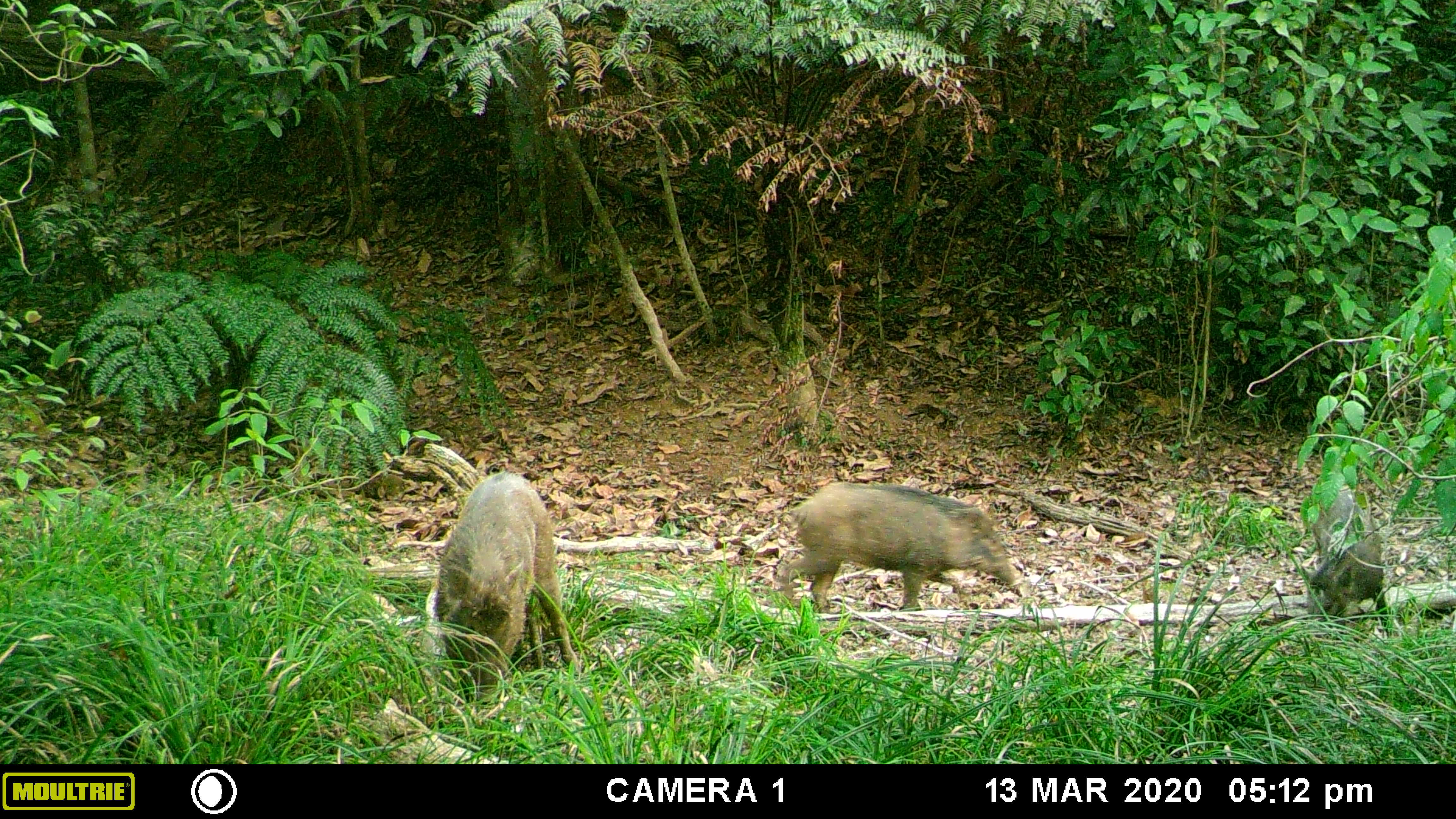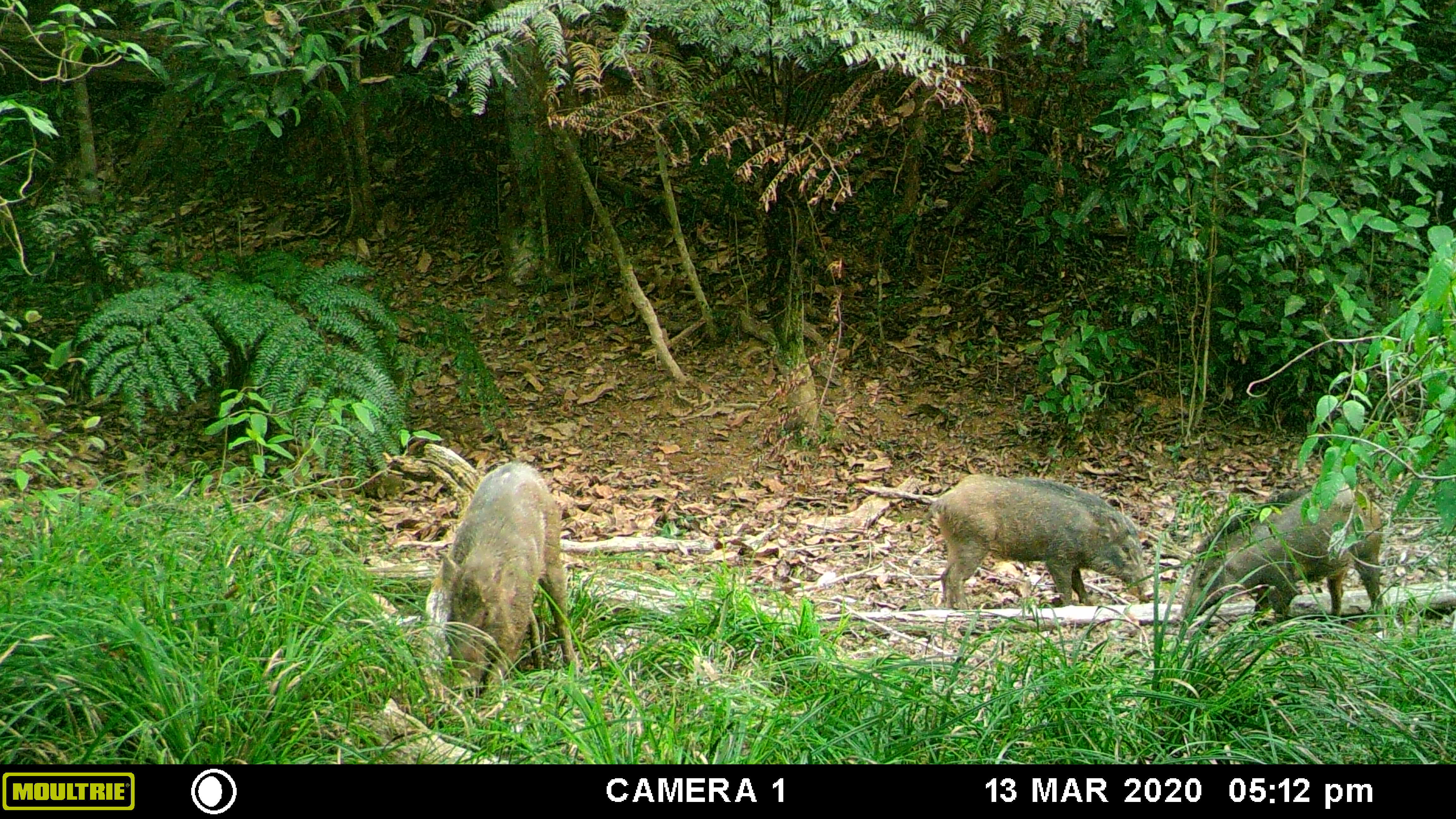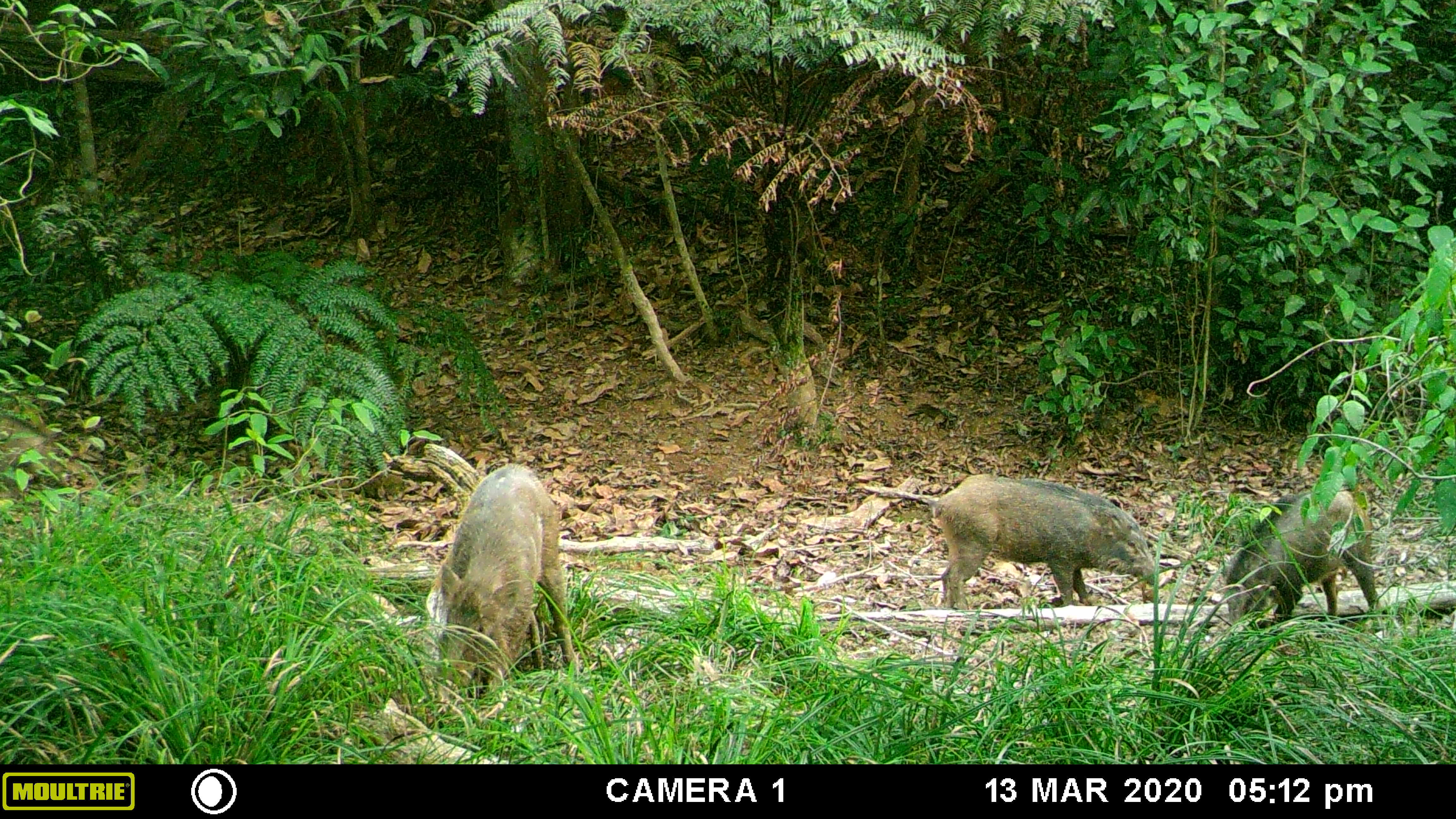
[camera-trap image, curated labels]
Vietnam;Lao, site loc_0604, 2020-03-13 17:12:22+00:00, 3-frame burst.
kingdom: Animalia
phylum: Chordata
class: Mammalia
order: Artiodactyla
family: Suidae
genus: Sus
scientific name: Sus scrofa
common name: eurasian wild pig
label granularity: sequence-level